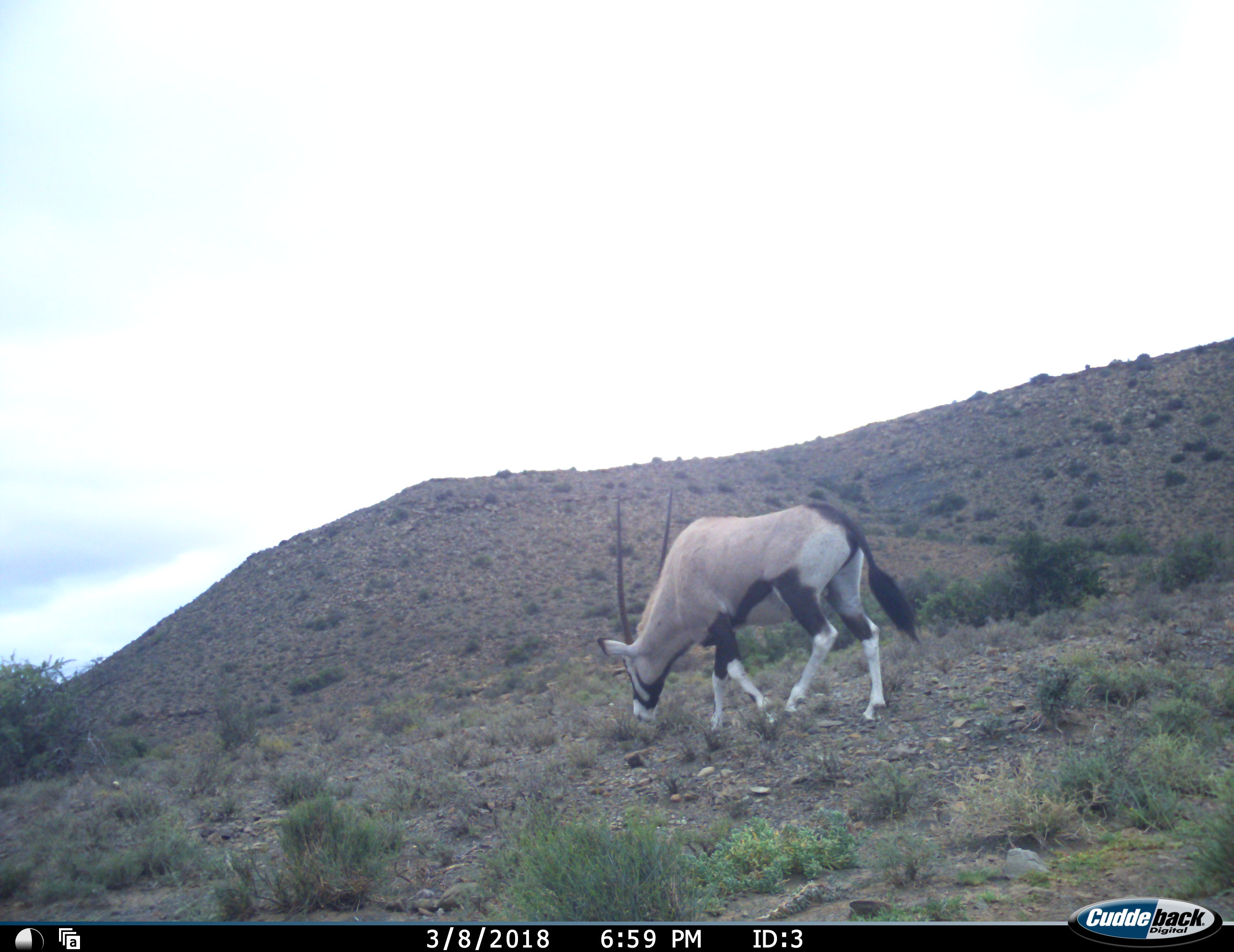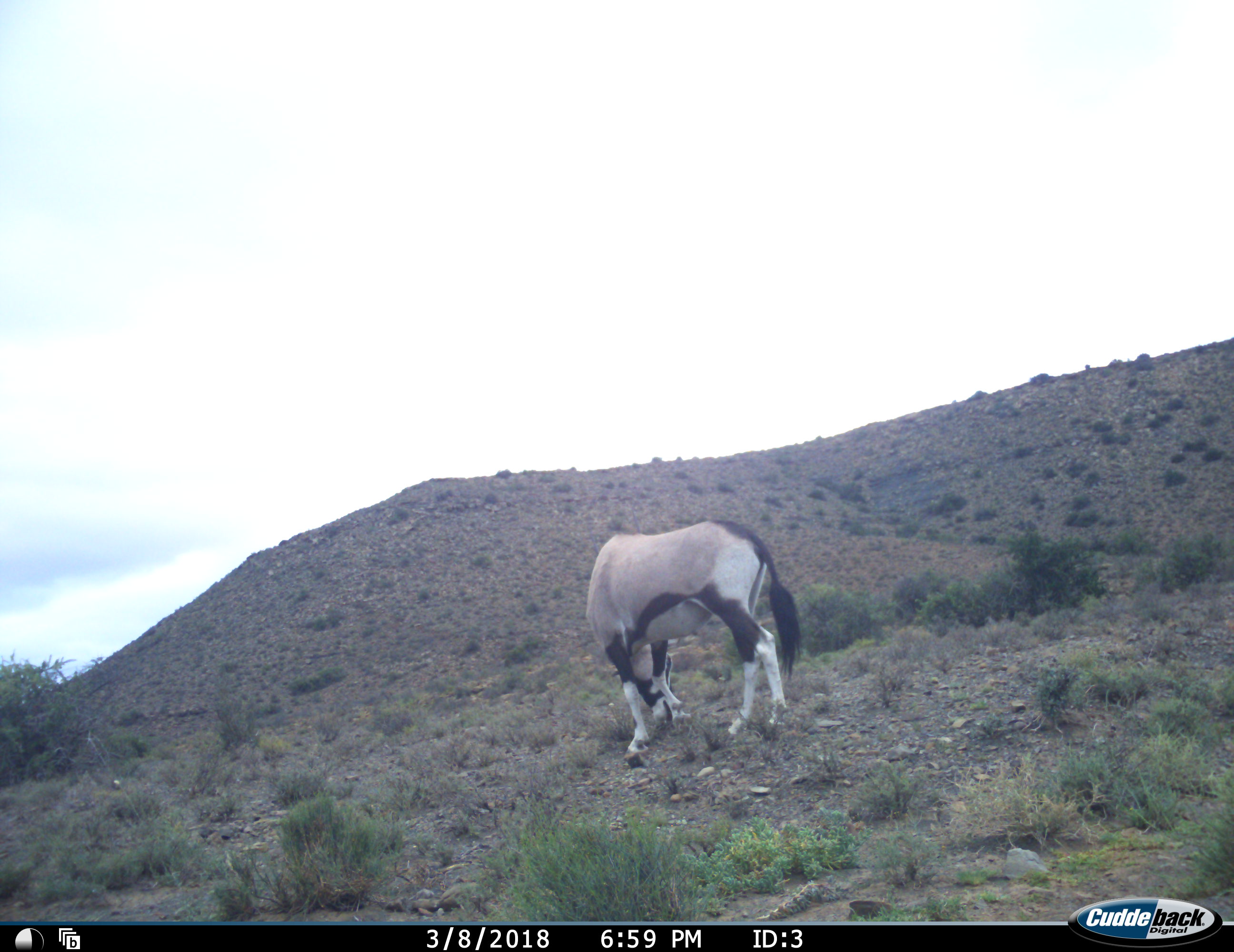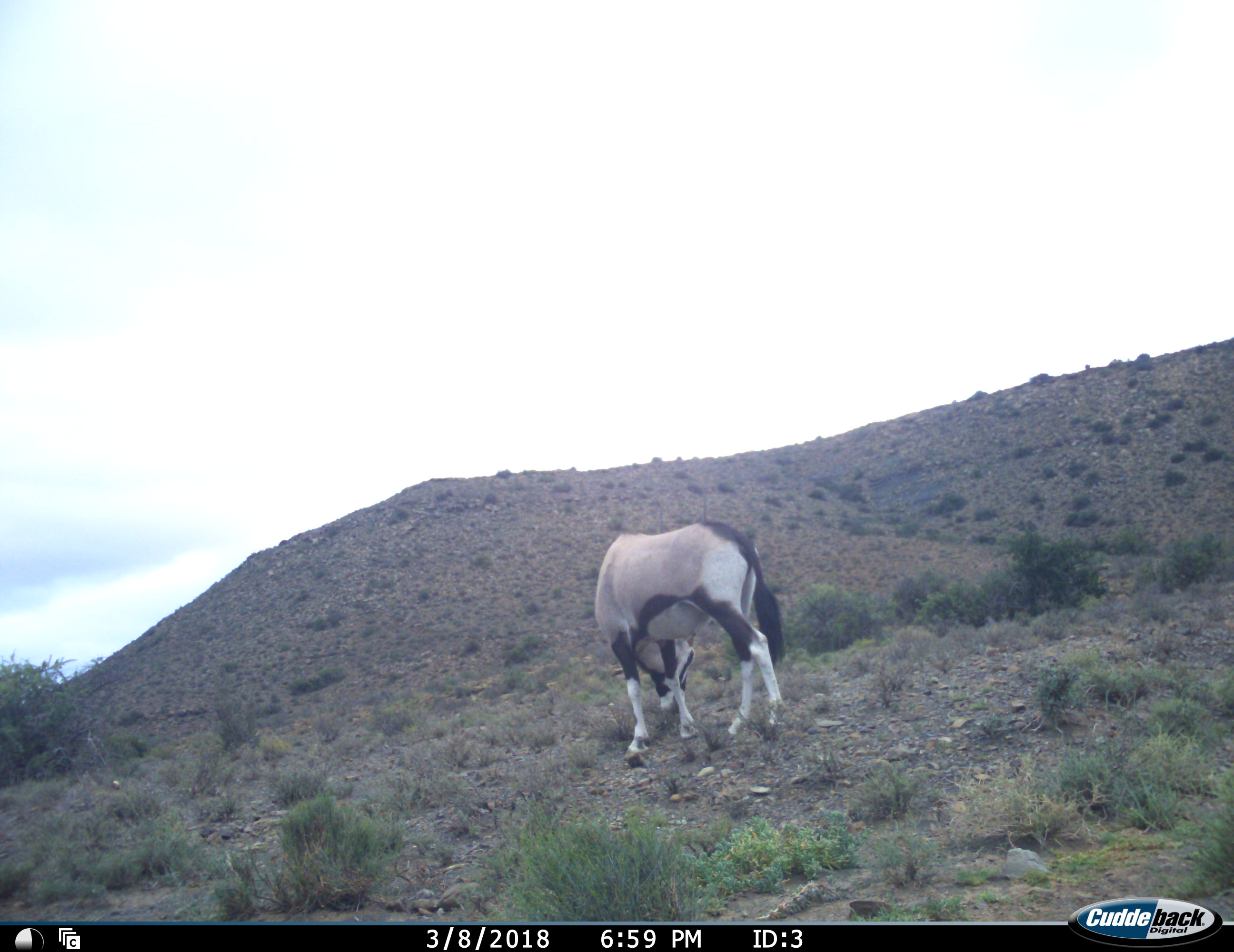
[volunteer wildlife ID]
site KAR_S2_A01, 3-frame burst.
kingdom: Animalia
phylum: Chordata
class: Mammalia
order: Artiodactyla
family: Bovidae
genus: Oryx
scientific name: Oryx gazella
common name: gemsbok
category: oryx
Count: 1.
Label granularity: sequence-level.